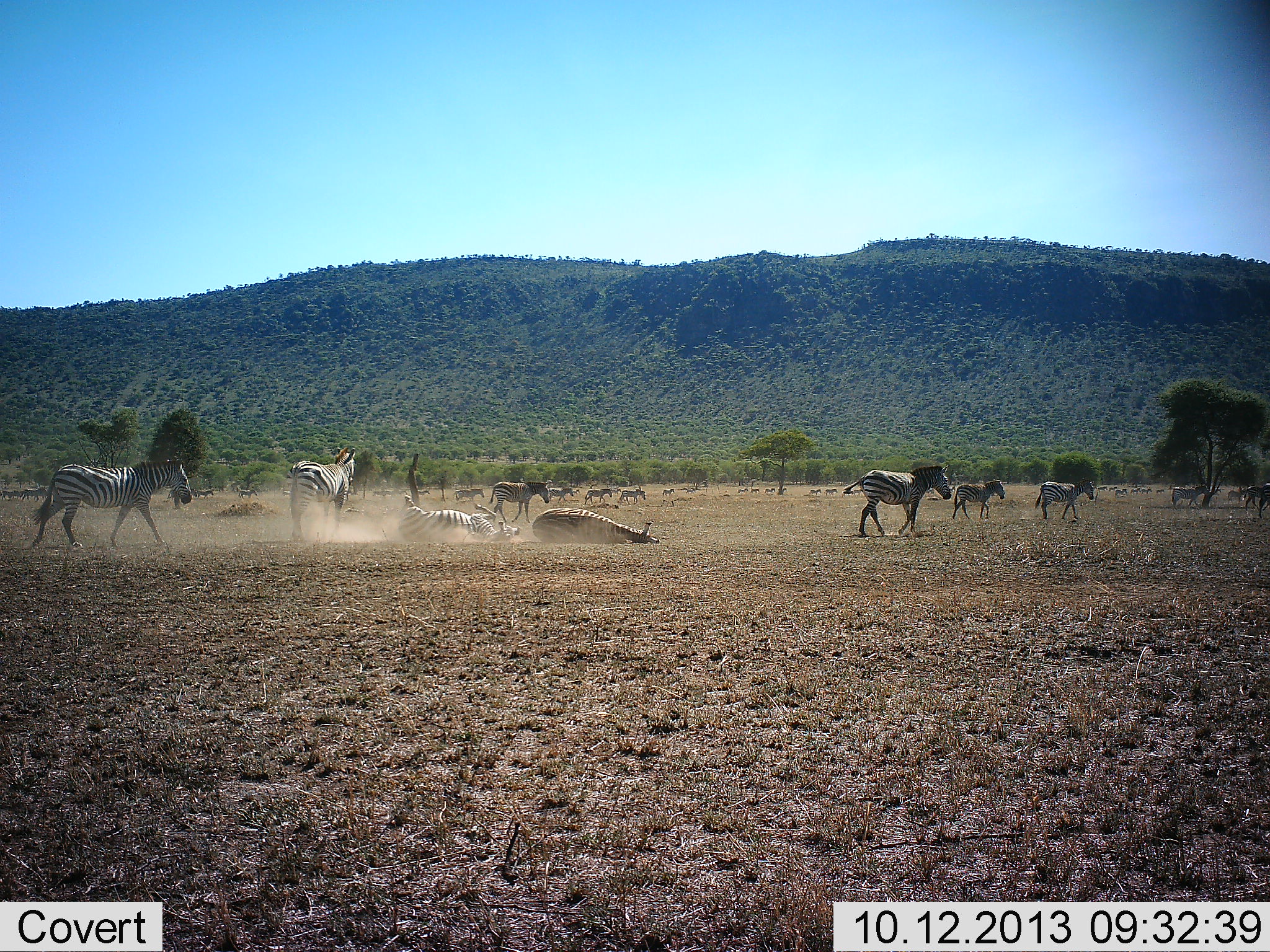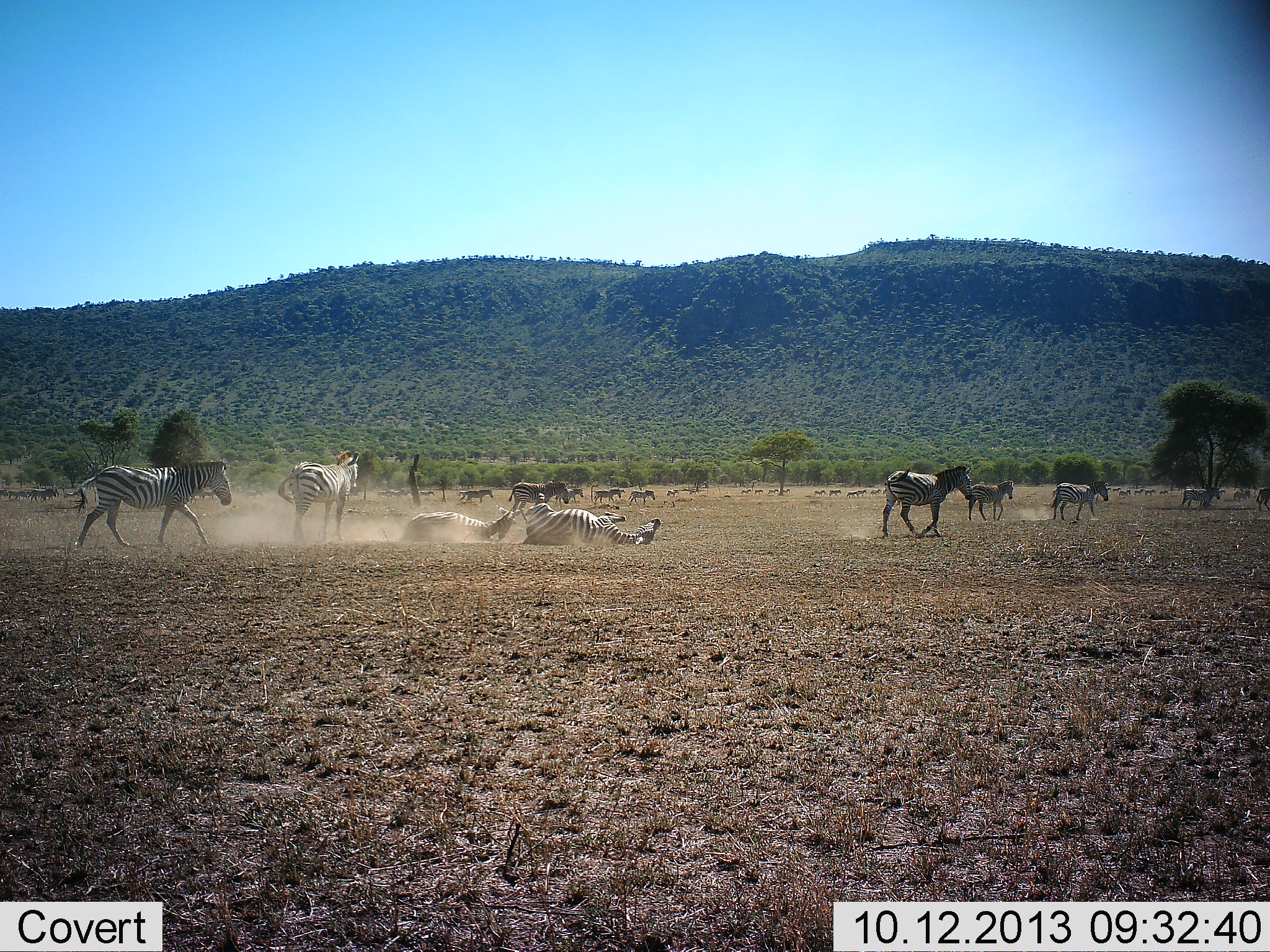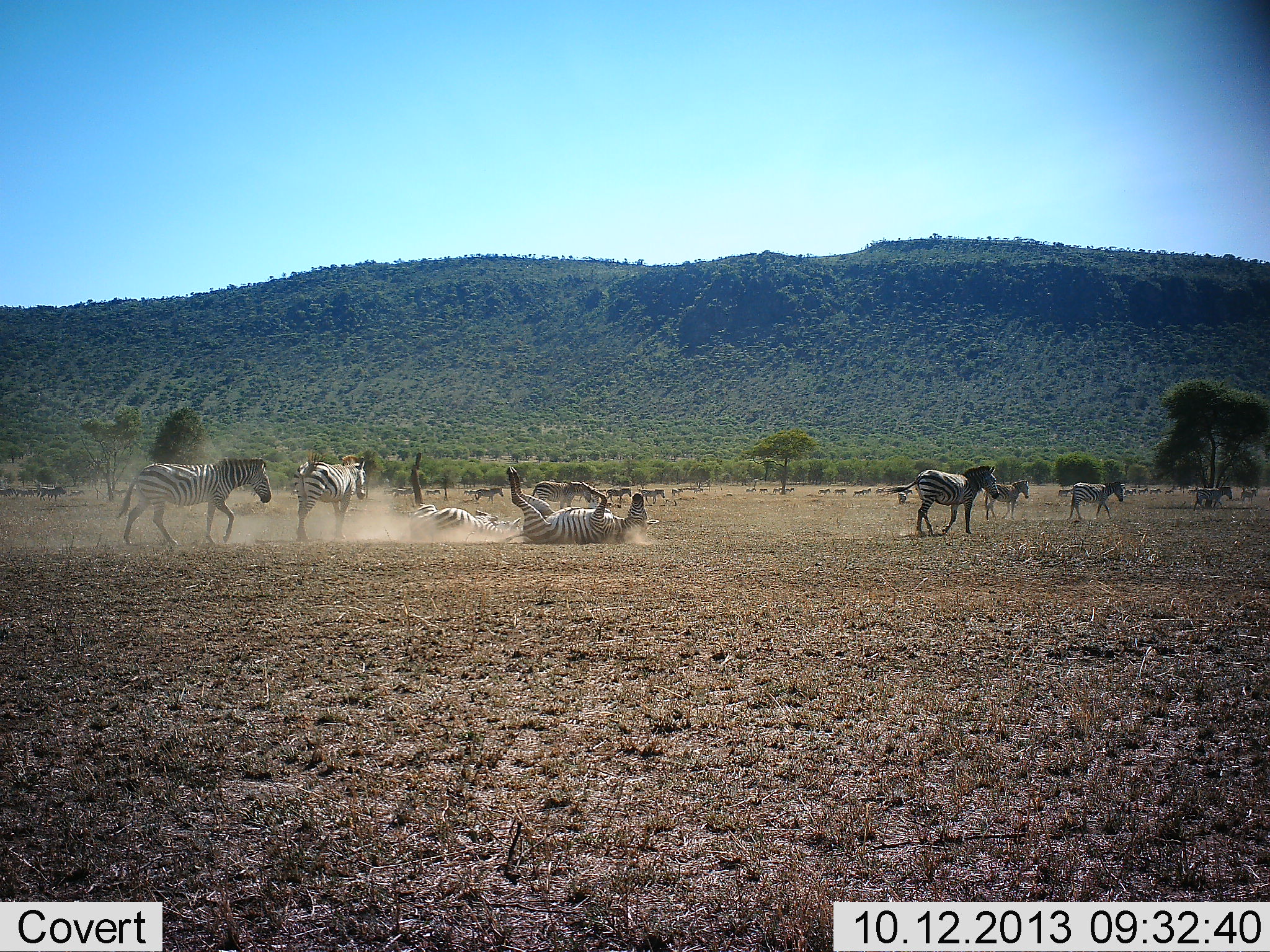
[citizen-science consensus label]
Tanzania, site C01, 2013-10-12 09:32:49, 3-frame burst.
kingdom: Animalia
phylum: Chordata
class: Mammalia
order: Perissodactyla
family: Equidae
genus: Equus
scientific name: Equus quagga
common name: plains zebra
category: zebra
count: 11-50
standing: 50%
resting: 0%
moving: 100%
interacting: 40%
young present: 0%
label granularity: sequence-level